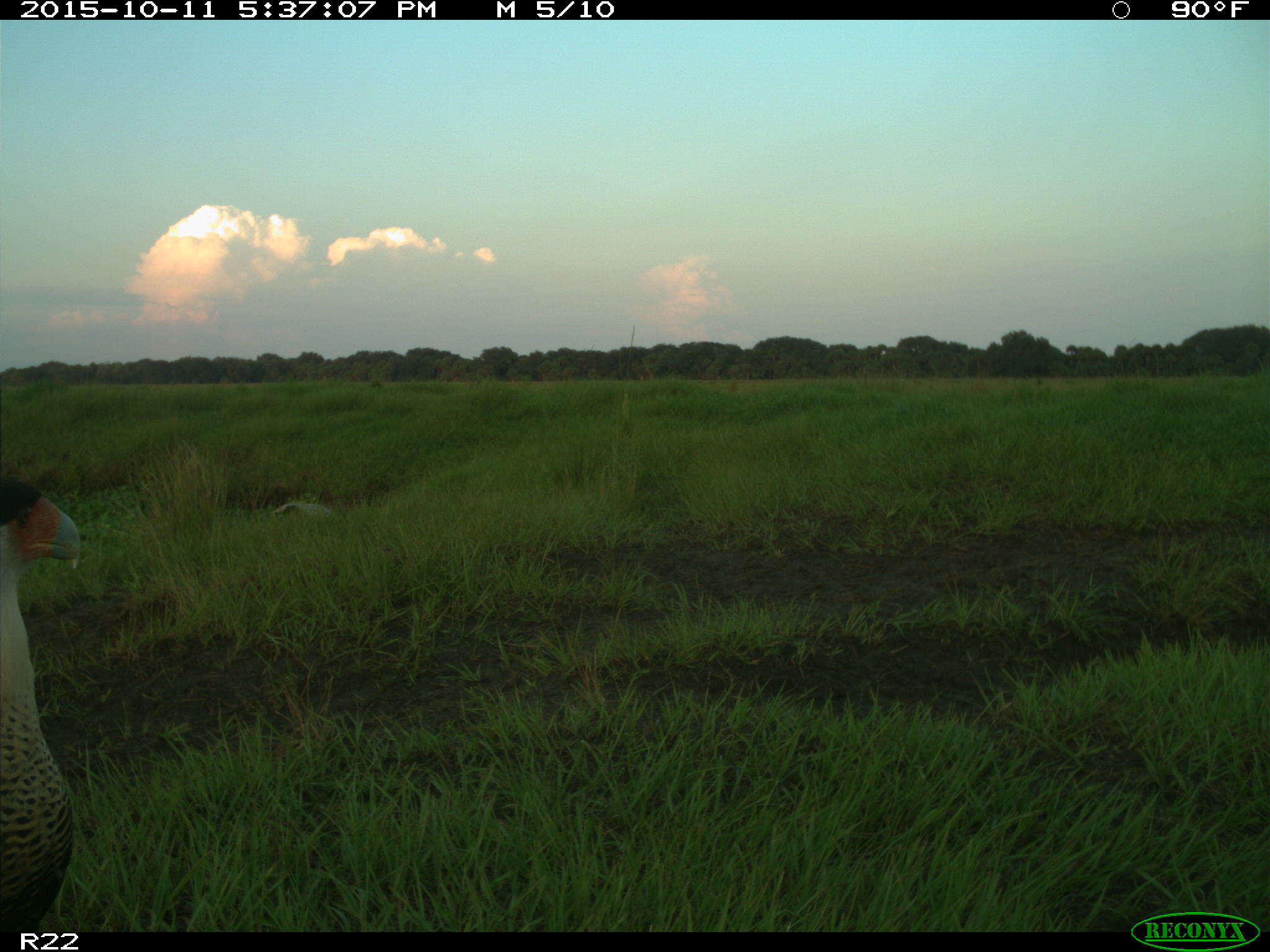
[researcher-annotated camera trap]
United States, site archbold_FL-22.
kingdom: Animalia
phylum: Chordata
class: Aves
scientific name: Aves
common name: birds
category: unidentified bird